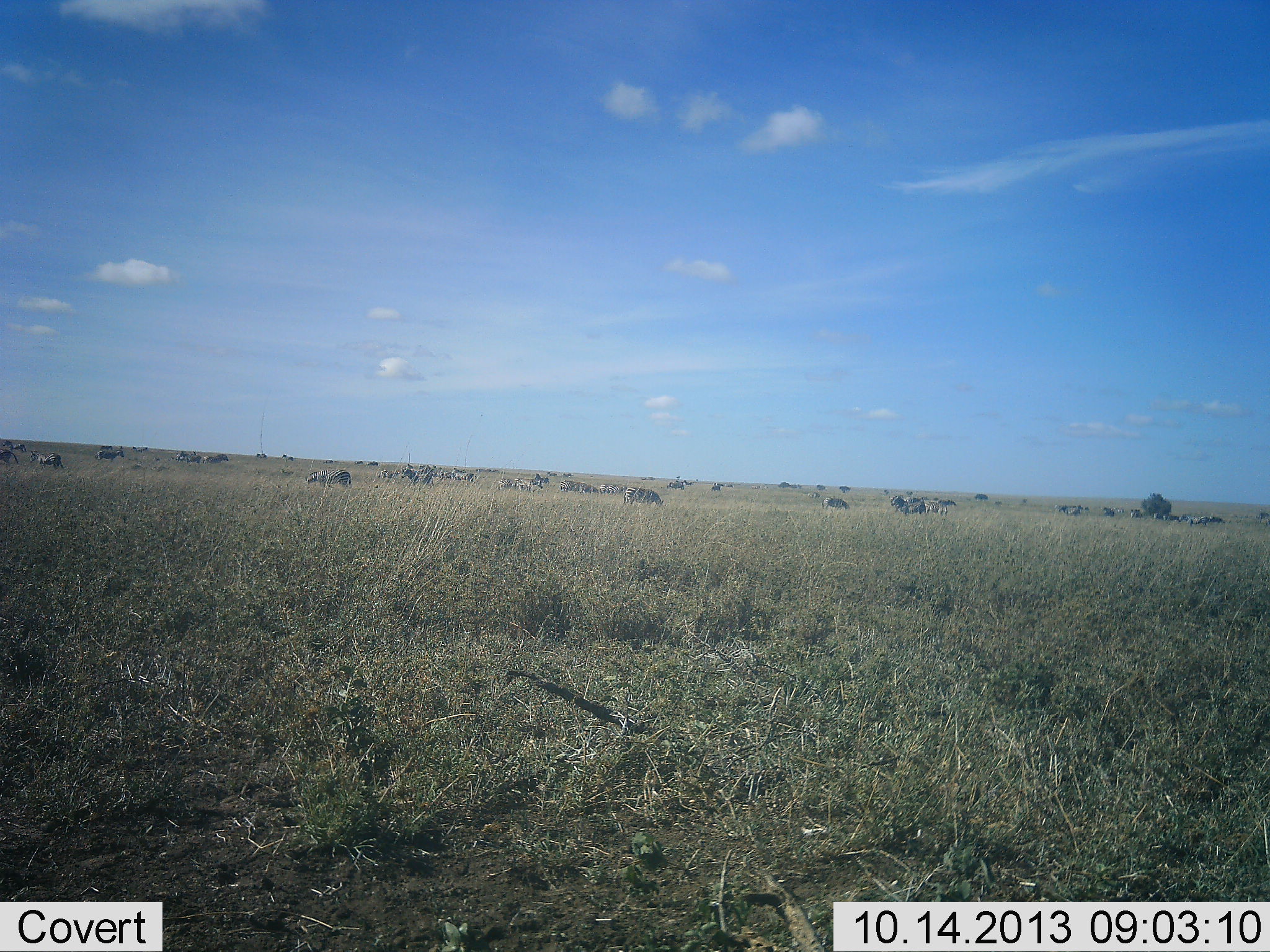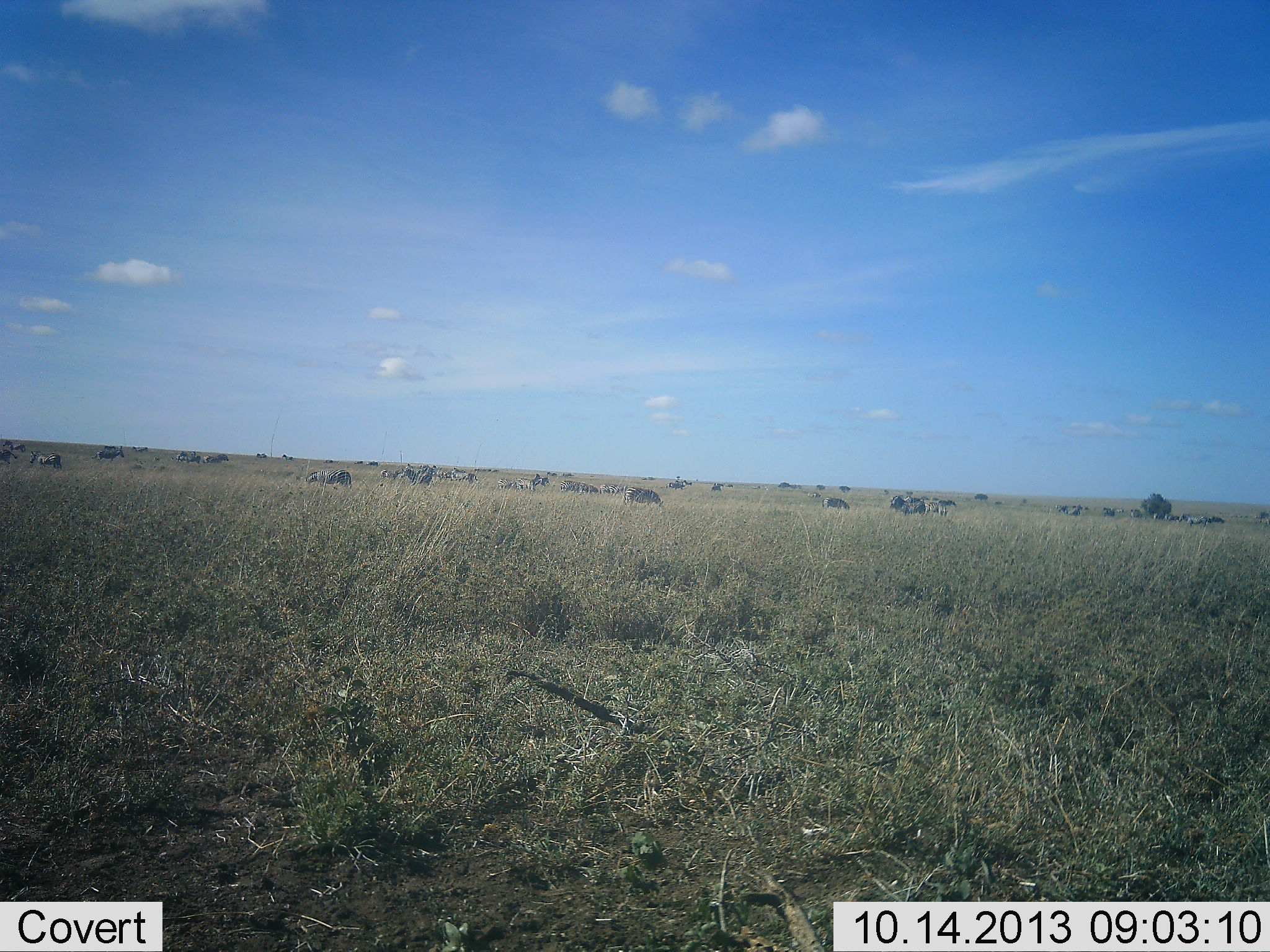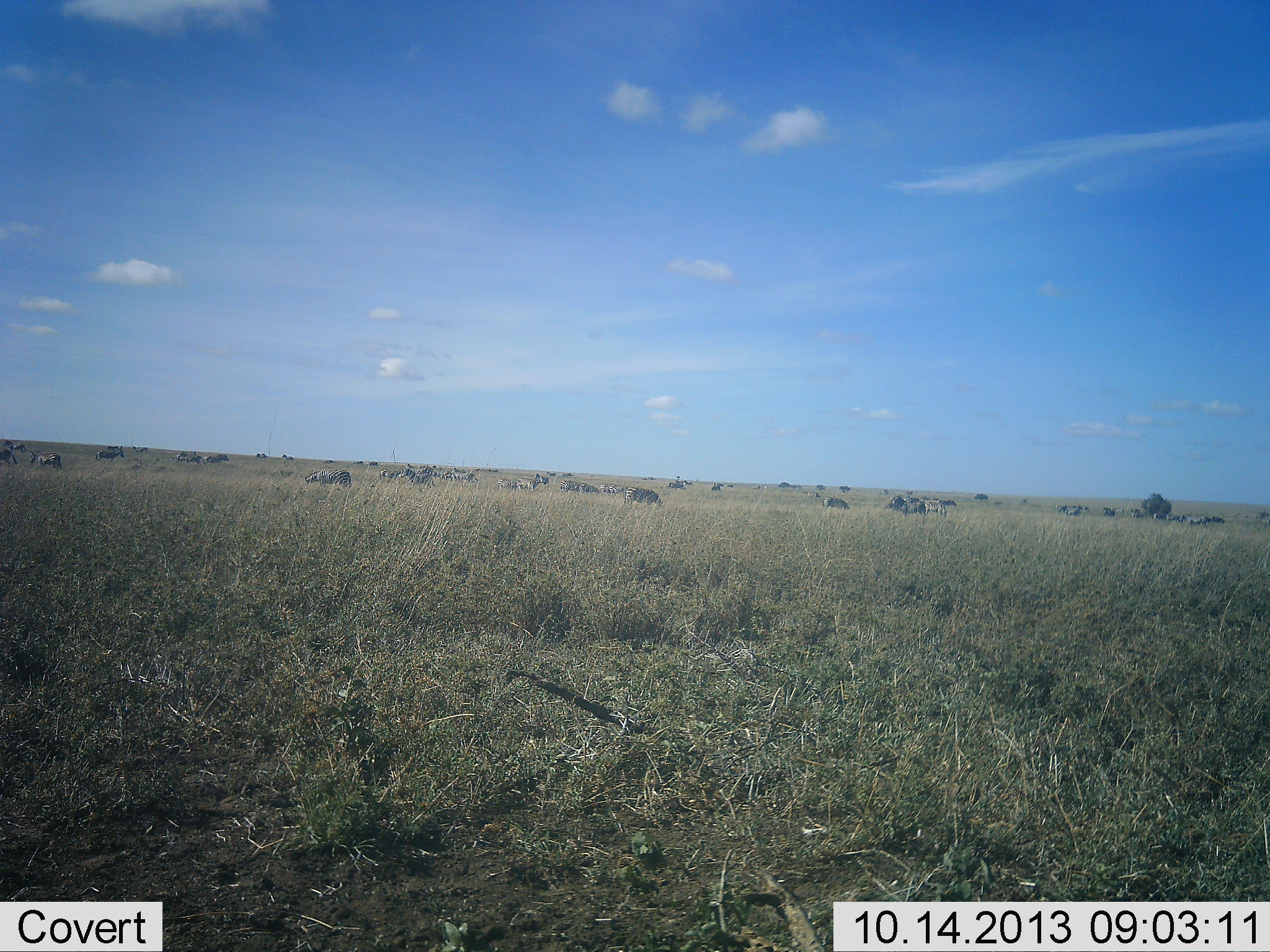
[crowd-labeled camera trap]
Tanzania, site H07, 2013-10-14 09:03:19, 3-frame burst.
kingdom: Animalia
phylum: Chordata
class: Mammalia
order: Artiodactyla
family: Bovidae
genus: Connochaetes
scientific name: Connochaetes taurinus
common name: blue wildebeest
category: wildebeest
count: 11-50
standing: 71%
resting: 0%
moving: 0%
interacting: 0%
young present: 0%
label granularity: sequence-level